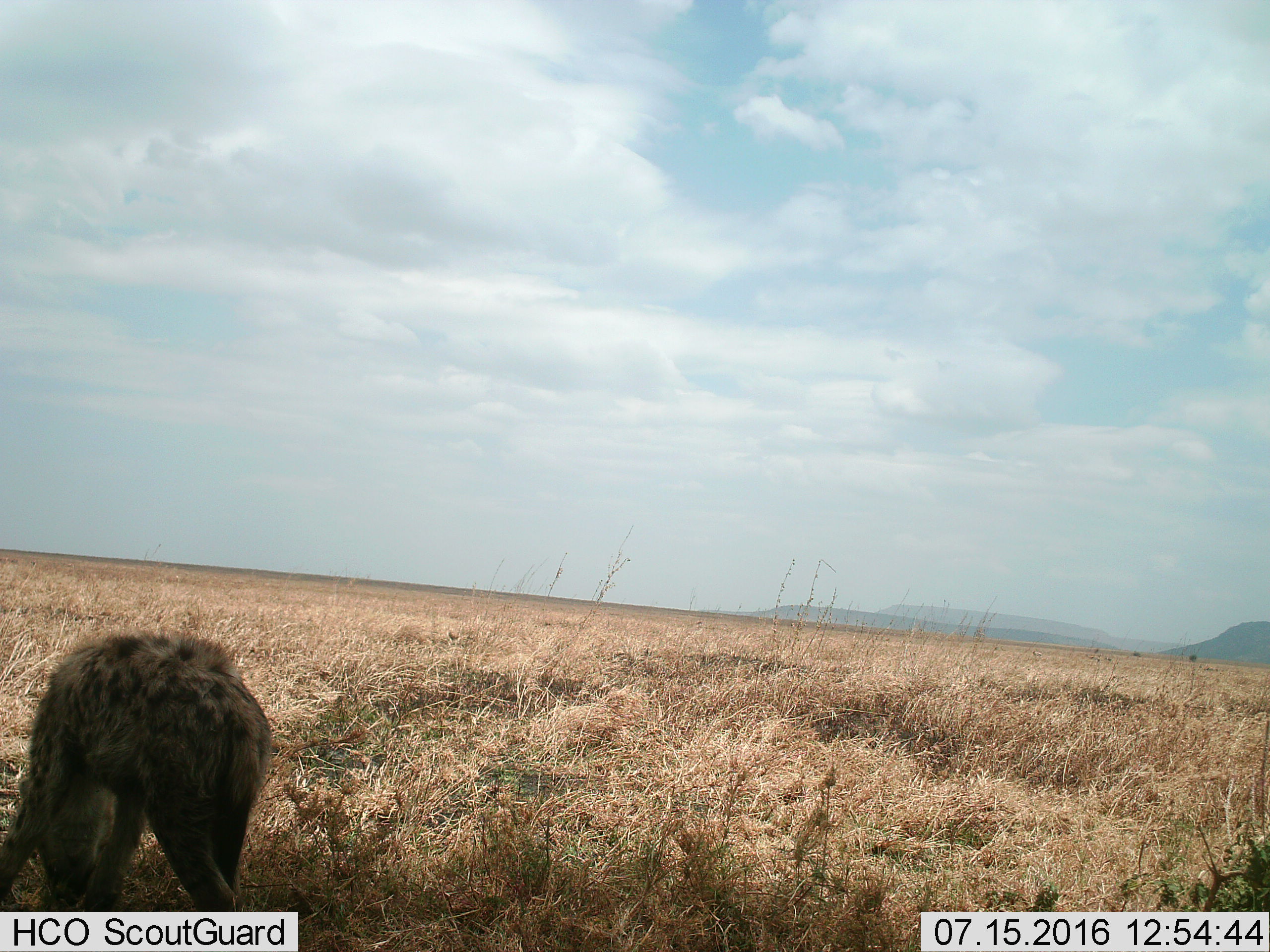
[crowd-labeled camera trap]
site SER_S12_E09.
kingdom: Animalia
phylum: Chordata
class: Mammalia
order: Carnivora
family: Hyaenidae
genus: Crocuta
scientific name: Crocuta crocuta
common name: spotted hyena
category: hyenaspotted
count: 1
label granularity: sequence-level